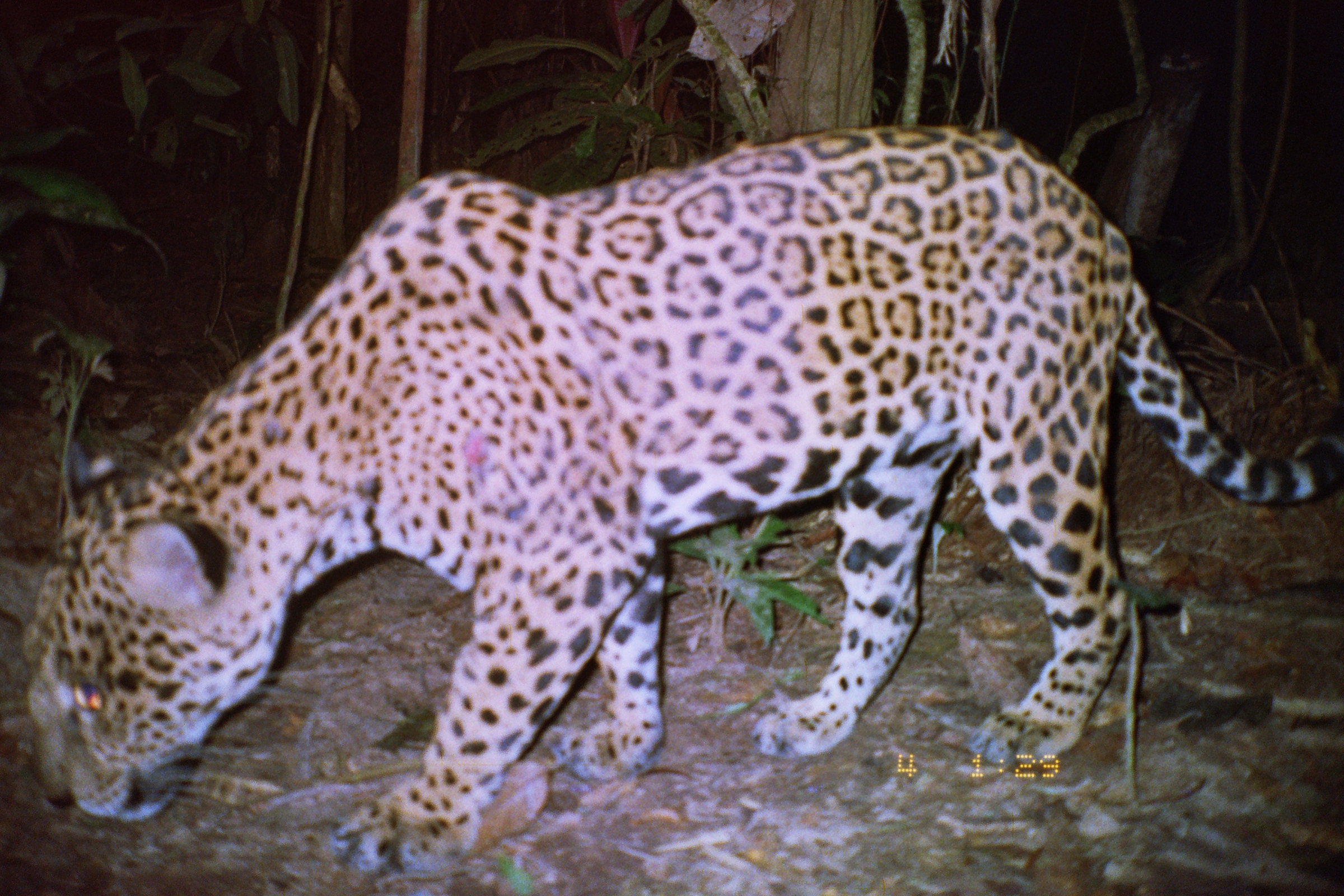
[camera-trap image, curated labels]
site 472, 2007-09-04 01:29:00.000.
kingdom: Animalia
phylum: Chordata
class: Mammalia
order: Carnivora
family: Felidae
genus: Panthera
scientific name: Panthera onca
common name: jaguar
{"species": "Panthera onca (jaguar)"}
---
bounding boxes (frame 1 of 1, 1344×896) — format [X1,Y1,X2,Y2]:
panthera onca: [12,116,1341,877]